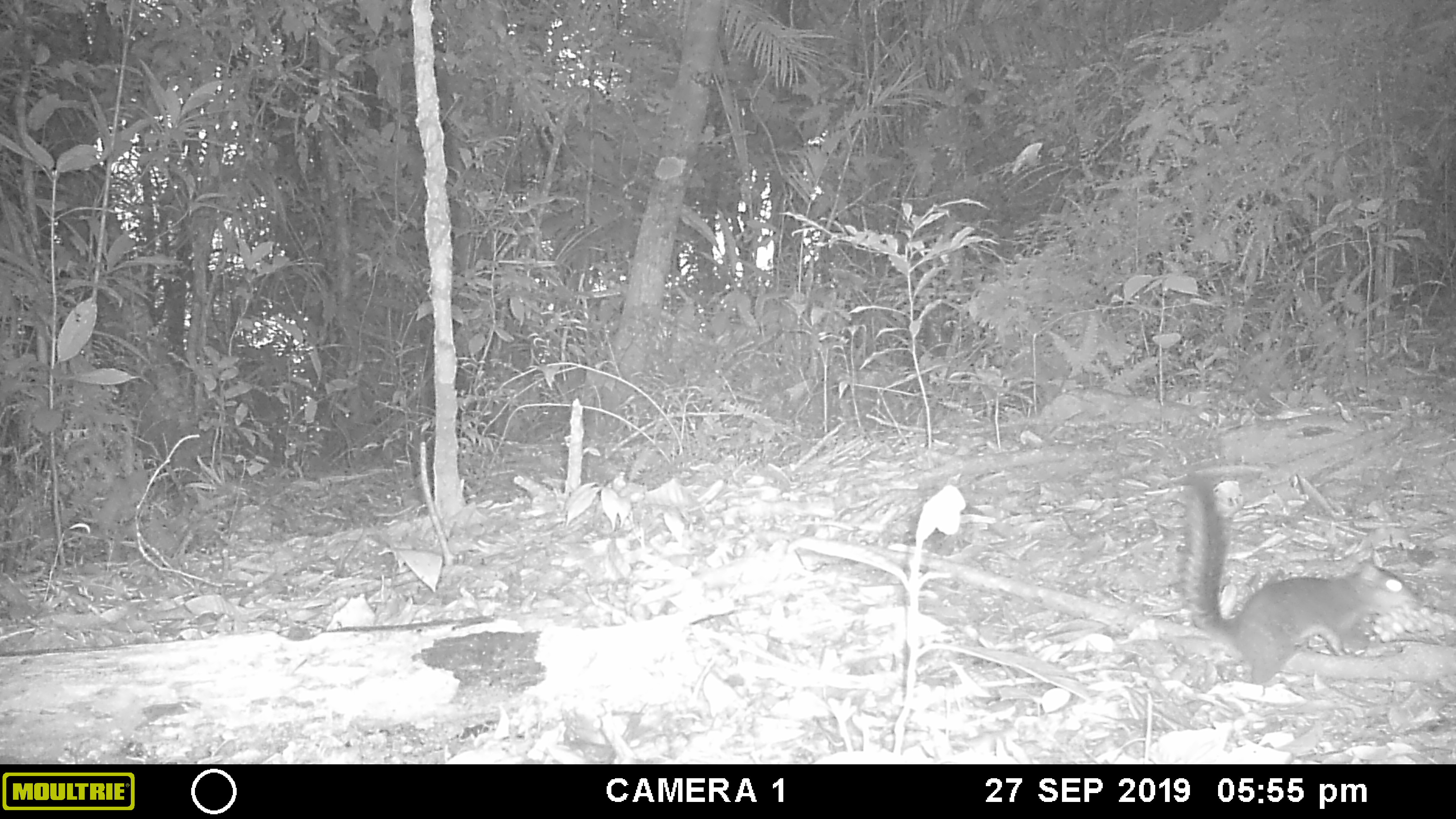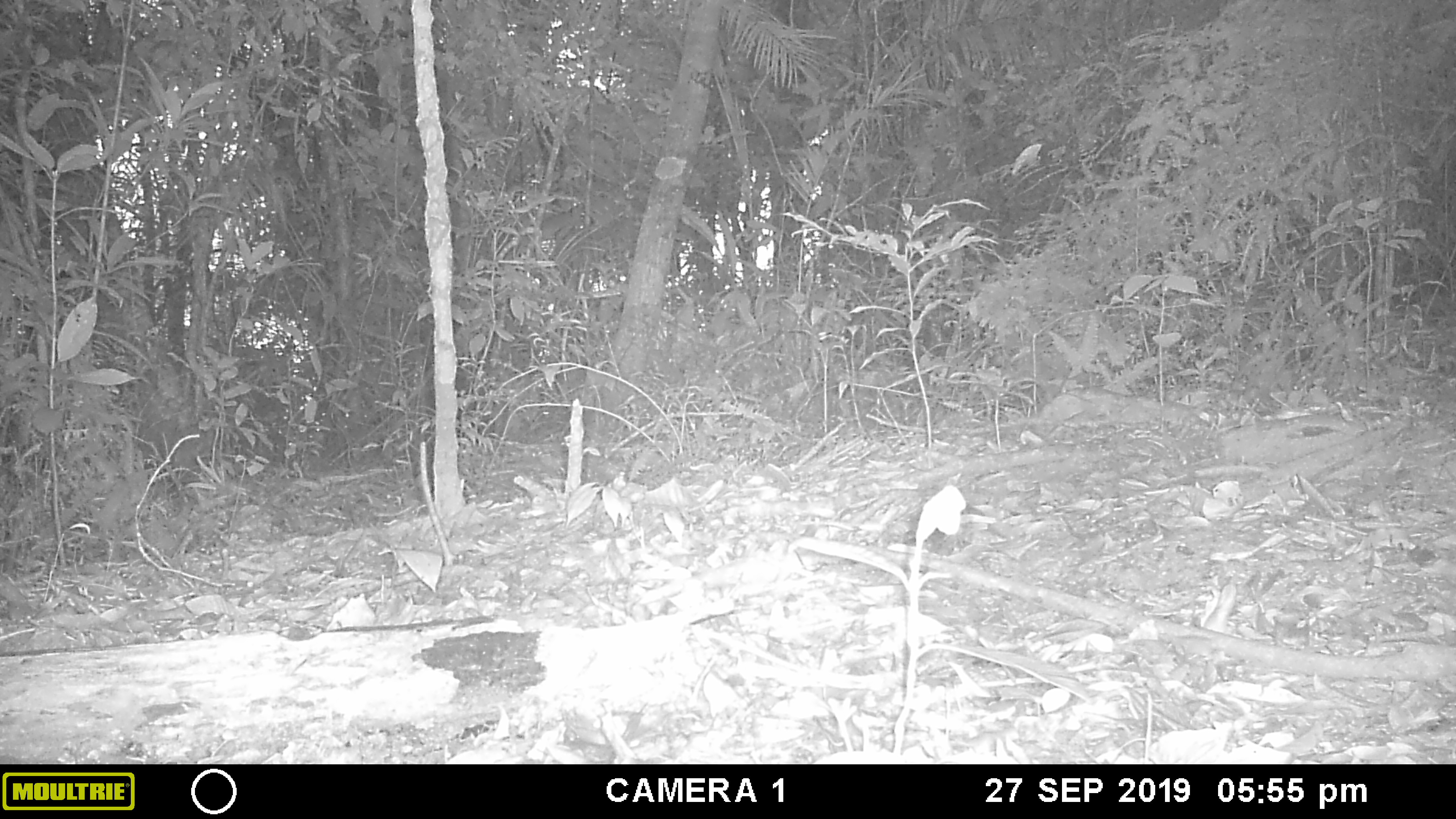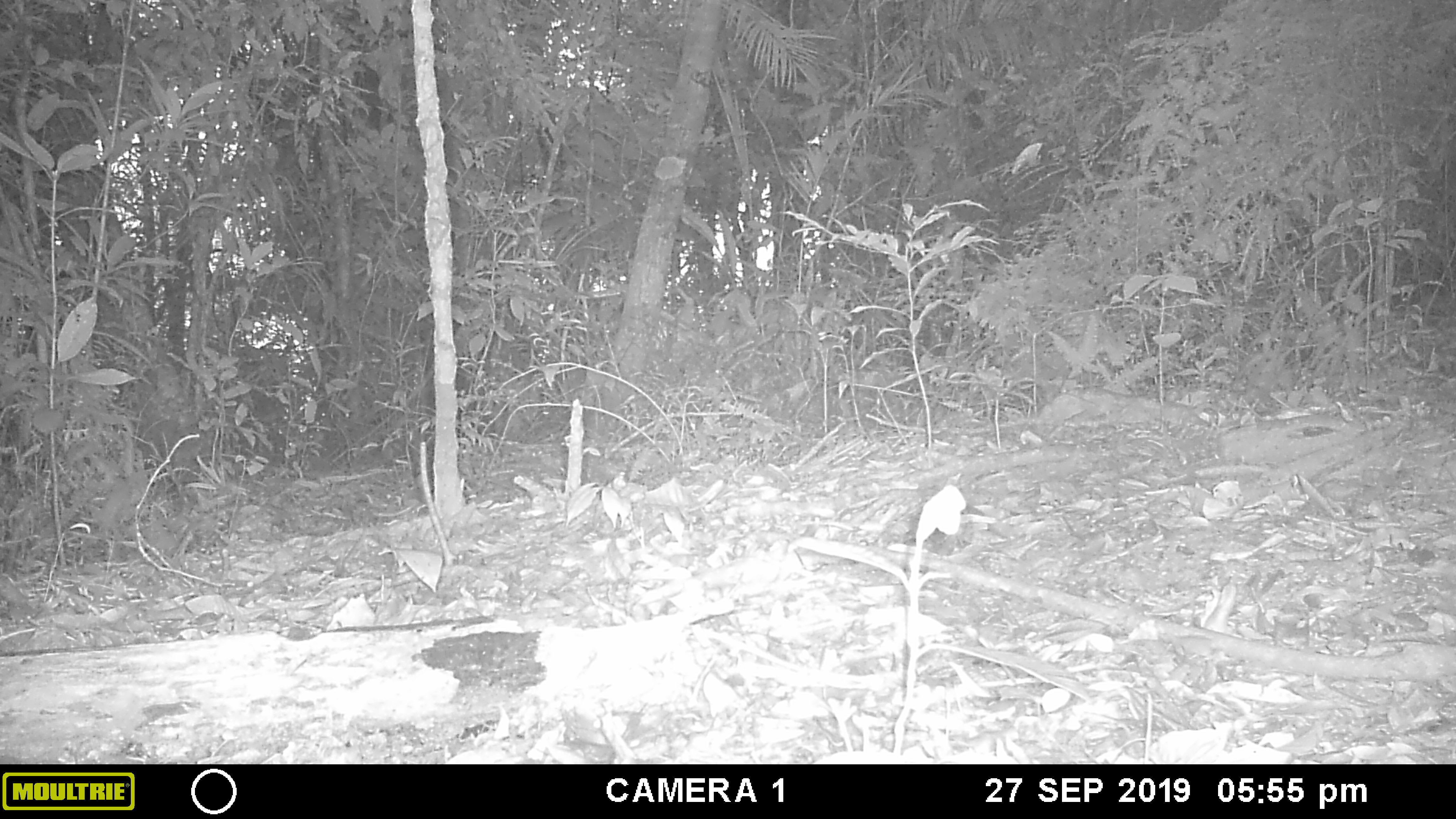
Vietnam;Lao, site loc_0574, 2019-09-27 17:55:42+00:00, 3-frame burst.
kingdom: Animalia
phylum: Chordata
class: Mammalia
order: Rodentia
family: Sciuridae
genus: Dremomys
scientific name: Dremomys rufigenis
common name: red-cheeked squirrel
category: red cheeked squirrel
Red cheeked squirrel (red-cheeked squirrel) (Dremomys rufigenis). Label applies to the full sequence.